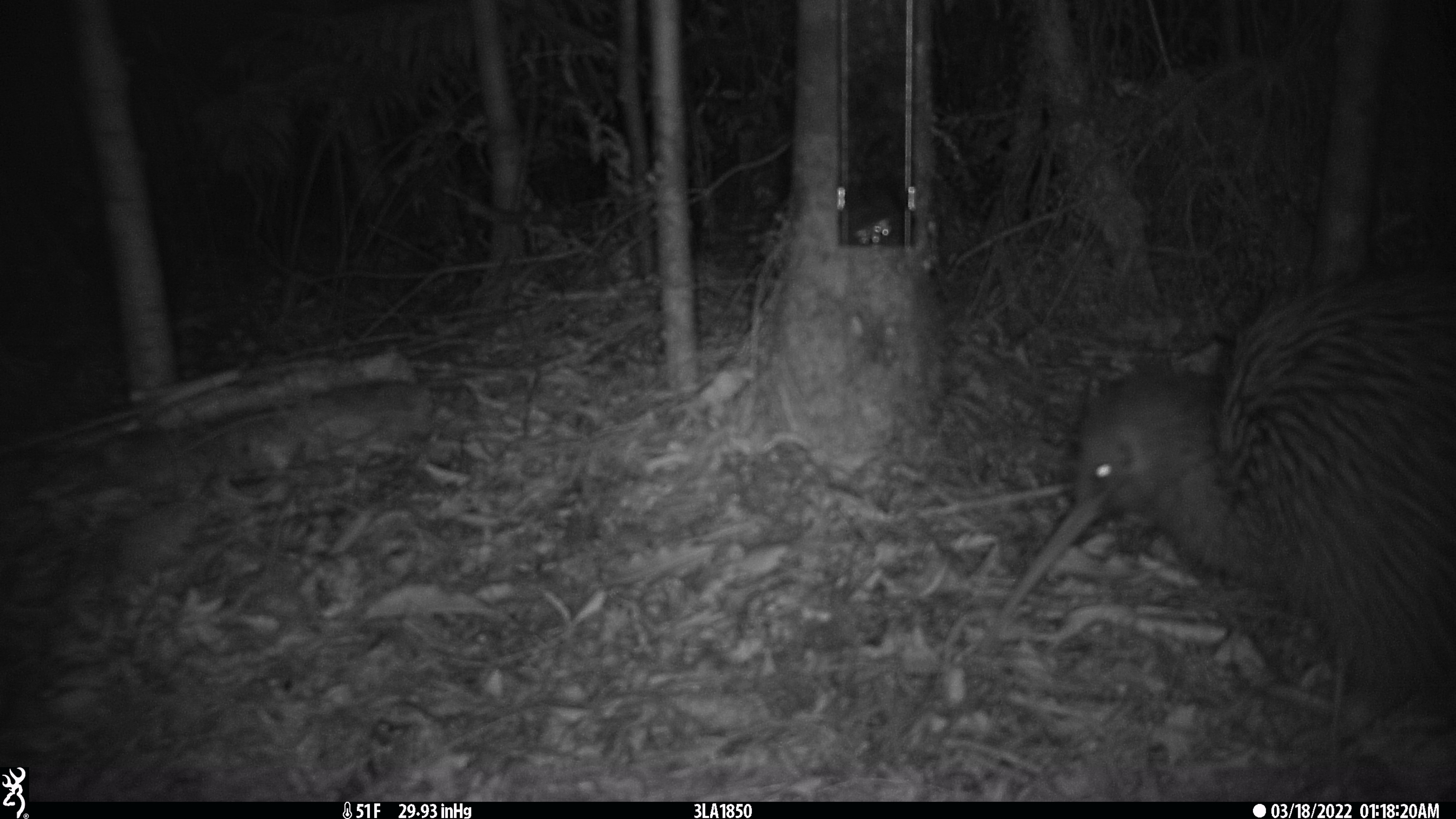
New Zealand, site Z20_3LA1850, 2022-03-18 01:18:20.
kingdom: Animalia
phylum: Chordata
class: Aves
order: Apterygiformes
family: Apterygidae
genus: Apteryx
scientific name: Apteryx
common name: kiwi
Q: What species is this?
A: Kiwi (Apteryx).